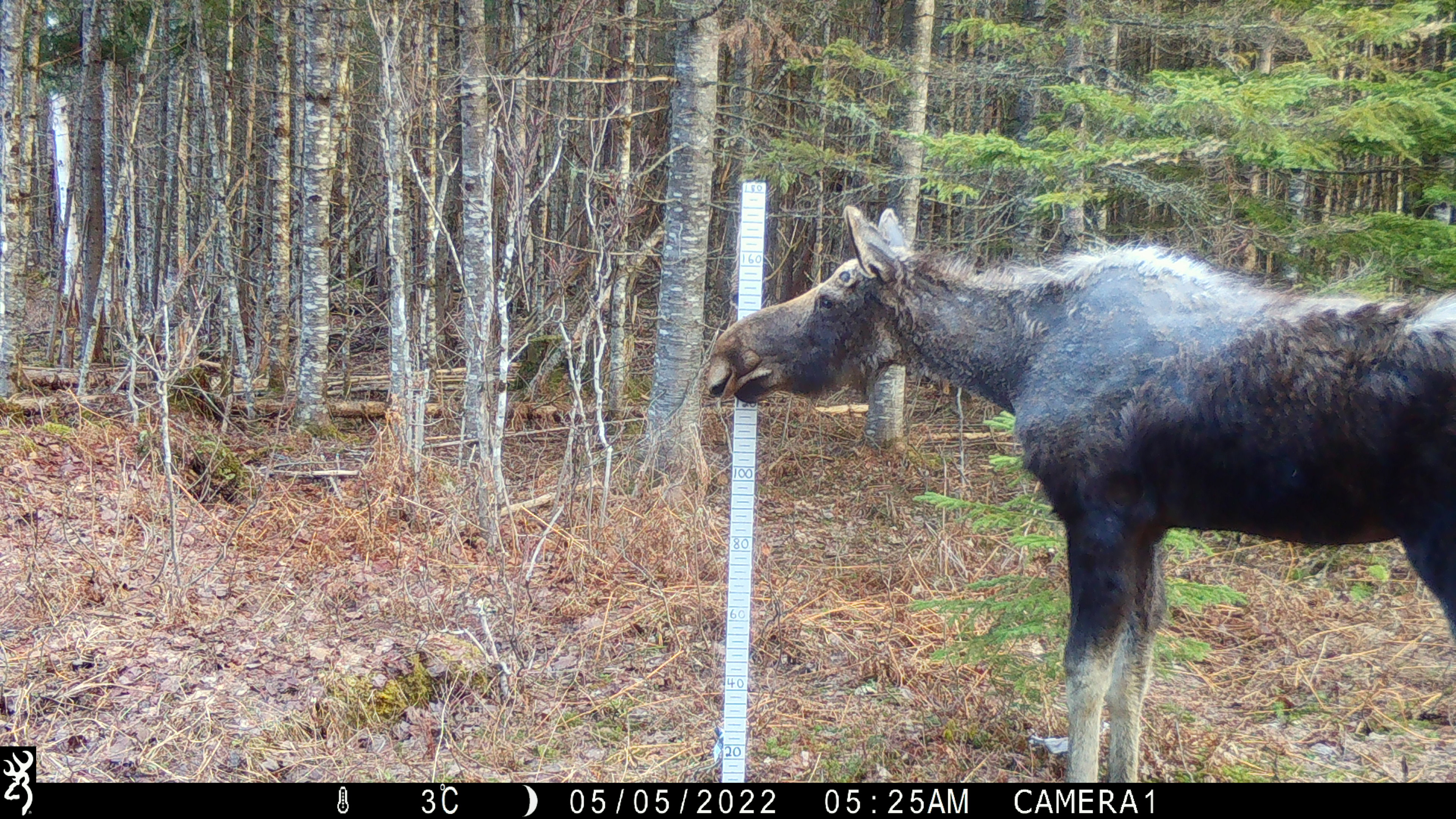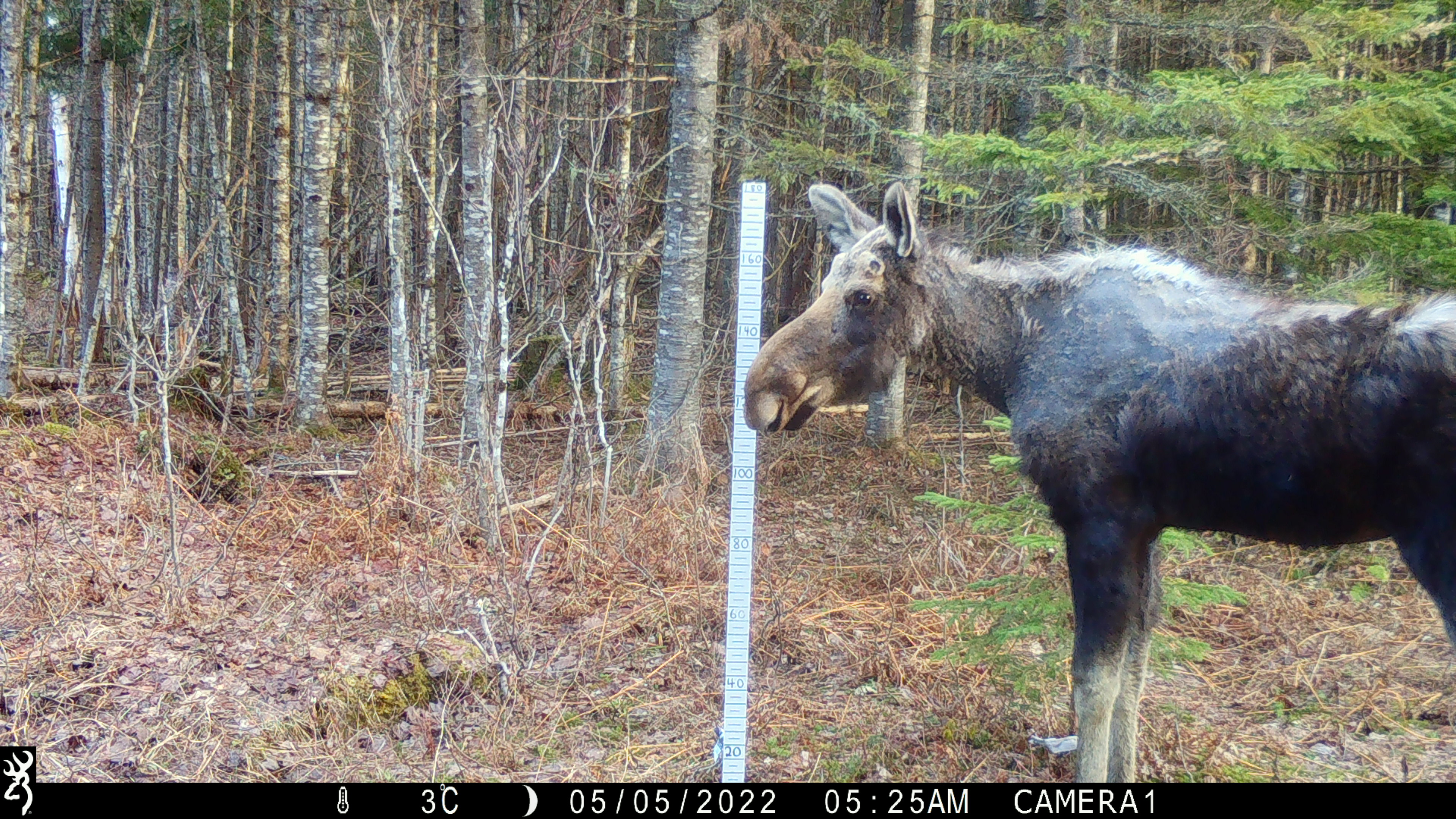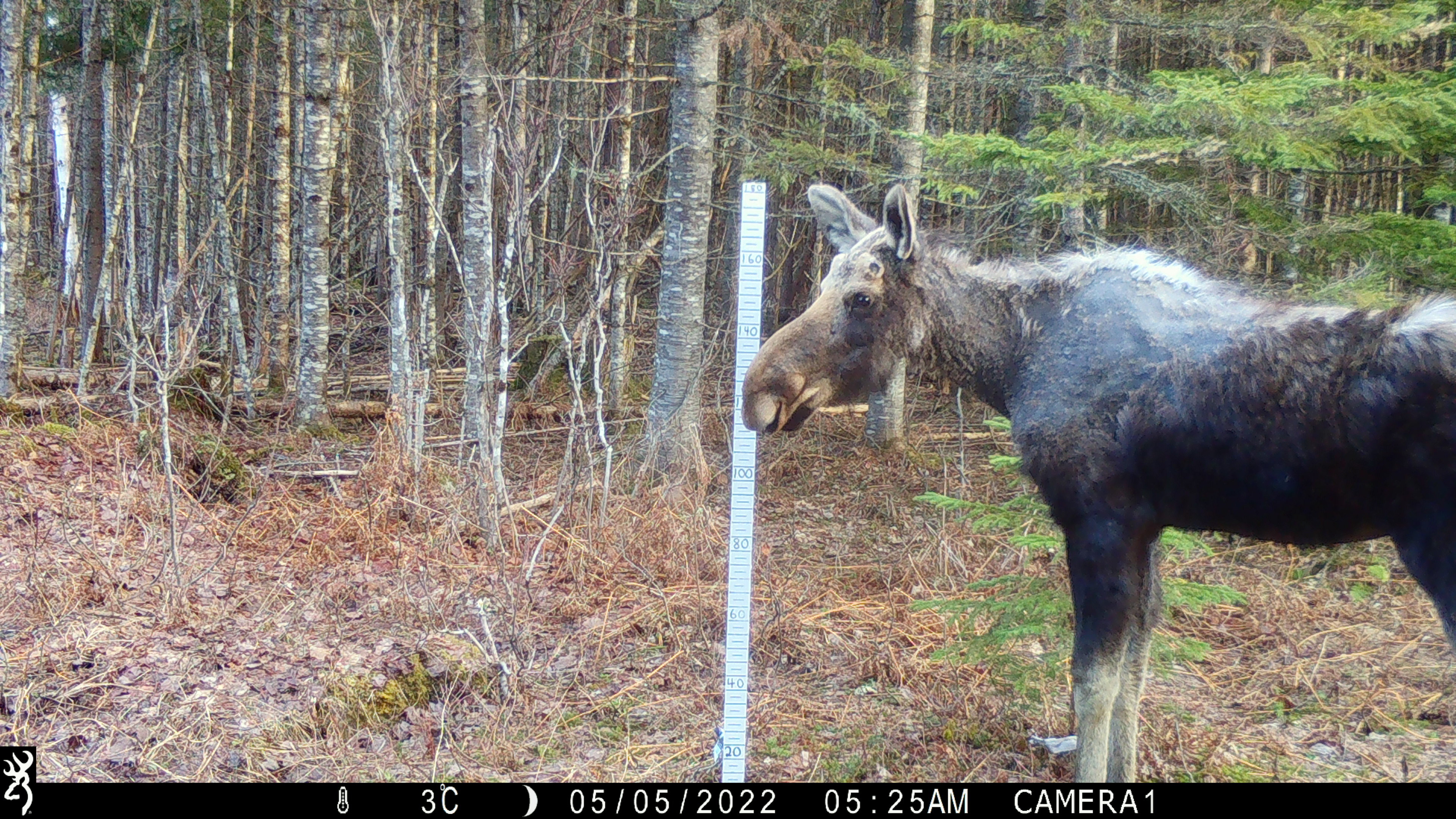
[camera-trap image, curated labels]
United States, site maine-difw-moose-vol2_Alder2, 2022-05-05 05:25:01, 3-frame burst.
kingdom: Animalia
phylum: Chordata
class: Mammalia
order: Artiodactyla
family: Cervidae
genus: Alces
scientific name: Alces alces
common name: moose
Moose (Alces alces).